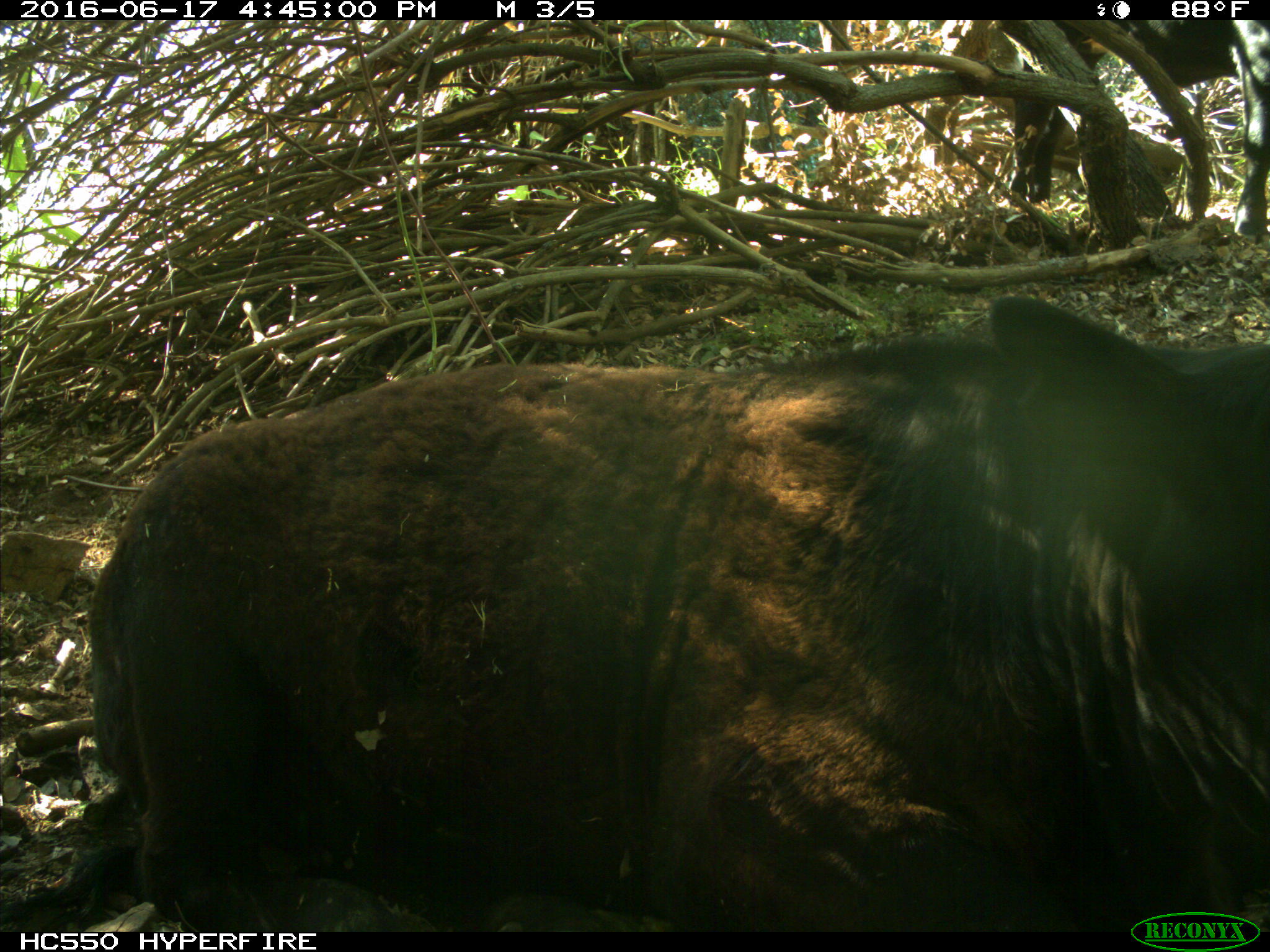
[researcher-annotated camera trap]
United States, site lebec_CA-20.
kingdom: Animalia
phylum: Chordata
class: Mammalia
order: Artiodactyla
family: Bovidae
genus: Bos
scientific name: Bos taurus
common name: domestic cow